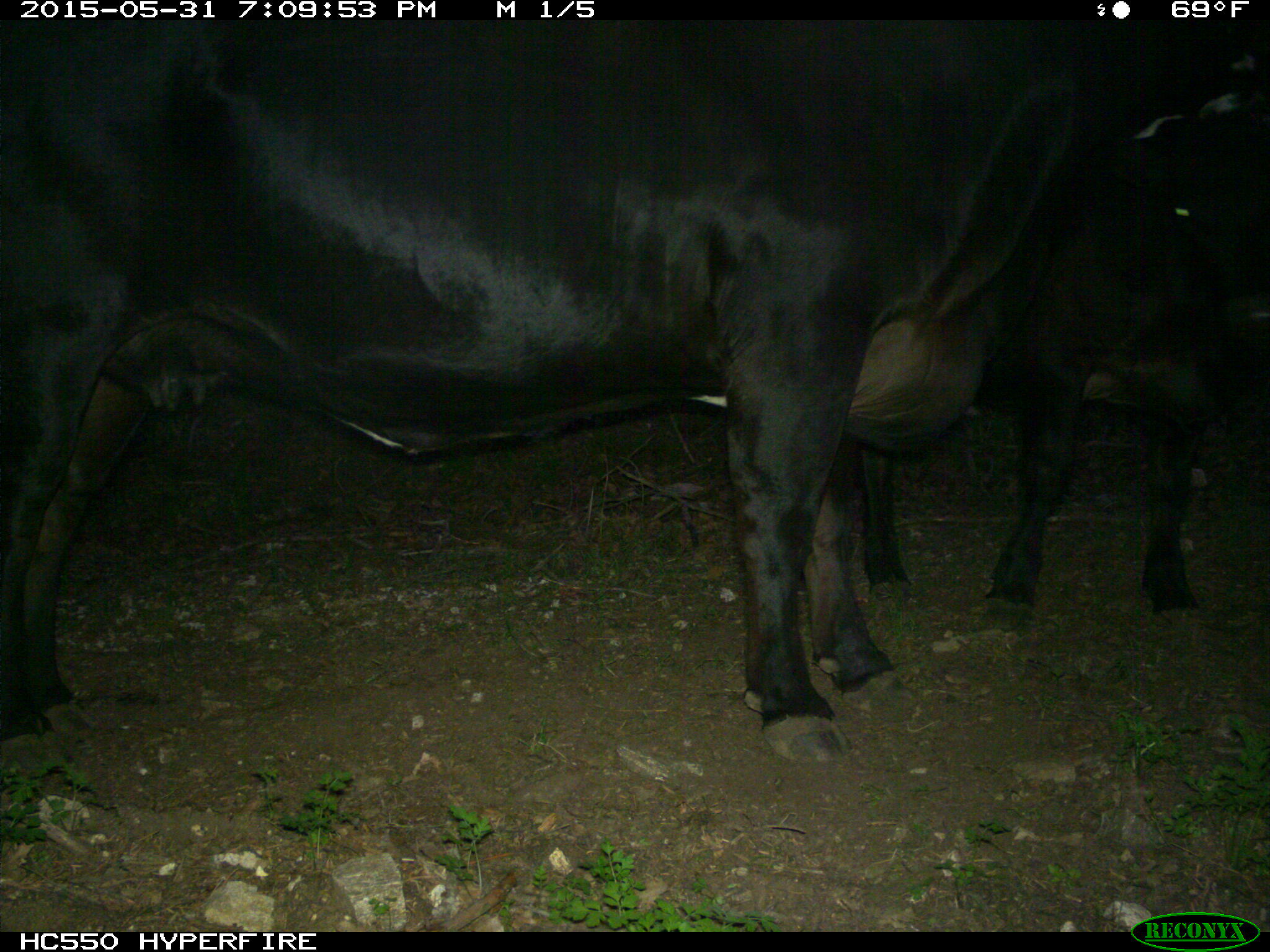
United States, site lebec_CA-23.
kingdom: Animalia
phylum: Chordata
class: Mammalia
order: Artiodactyla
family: Bovidae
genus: Bos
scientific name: Bos taurus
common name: domestic cow